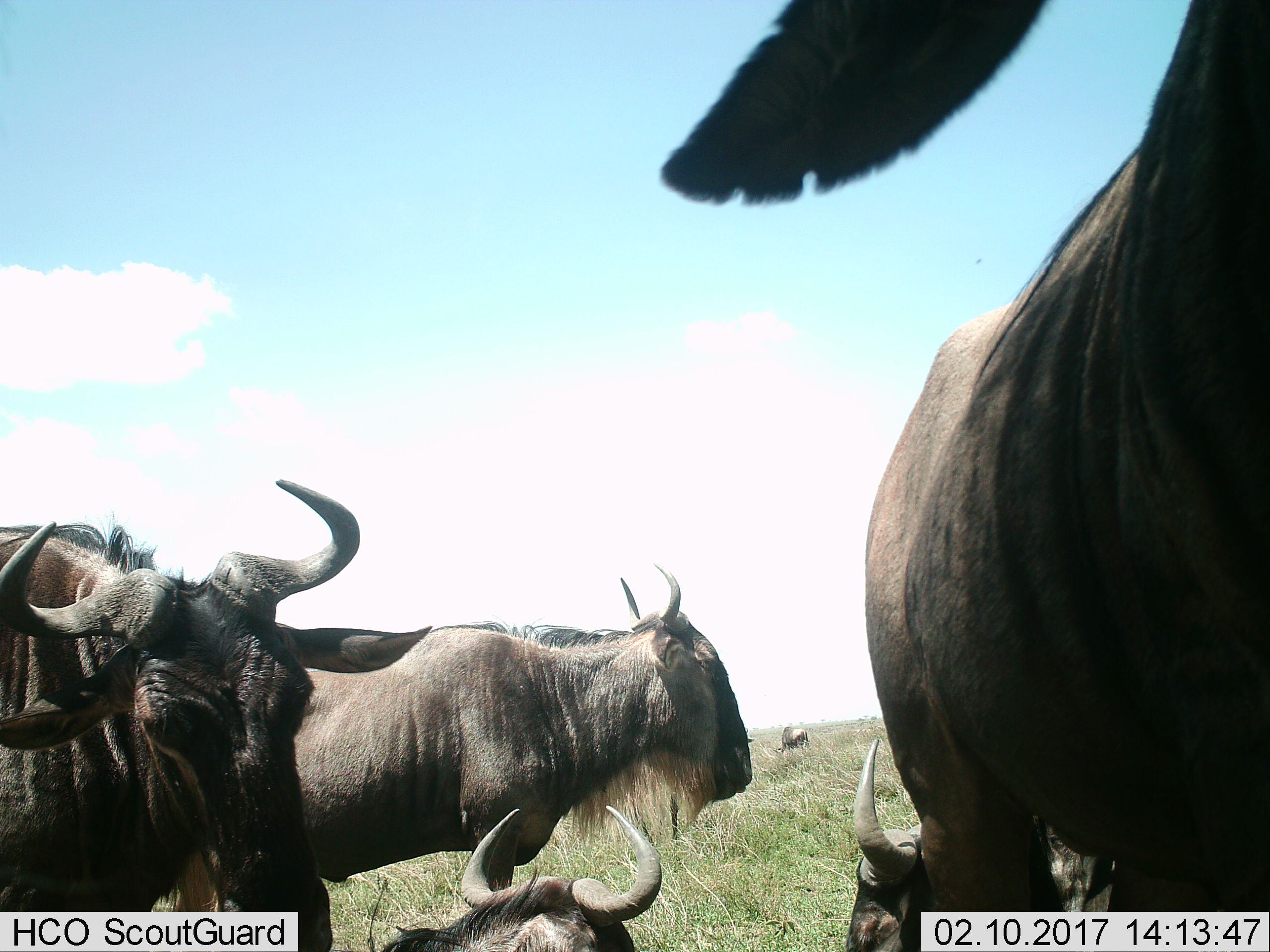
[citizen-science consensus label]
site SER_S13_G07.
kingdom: Animalia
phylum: Chordata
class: Mammalia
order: Artiodactyla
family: Bovidae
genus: Connochaetes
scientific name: Connochaetes taurinus taurinus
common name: blue wildebeest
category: wildebeestblue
Wildebeestblue (blue wildebeest) (Connochaetes taurinus taurinus), count 5. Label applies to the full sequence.